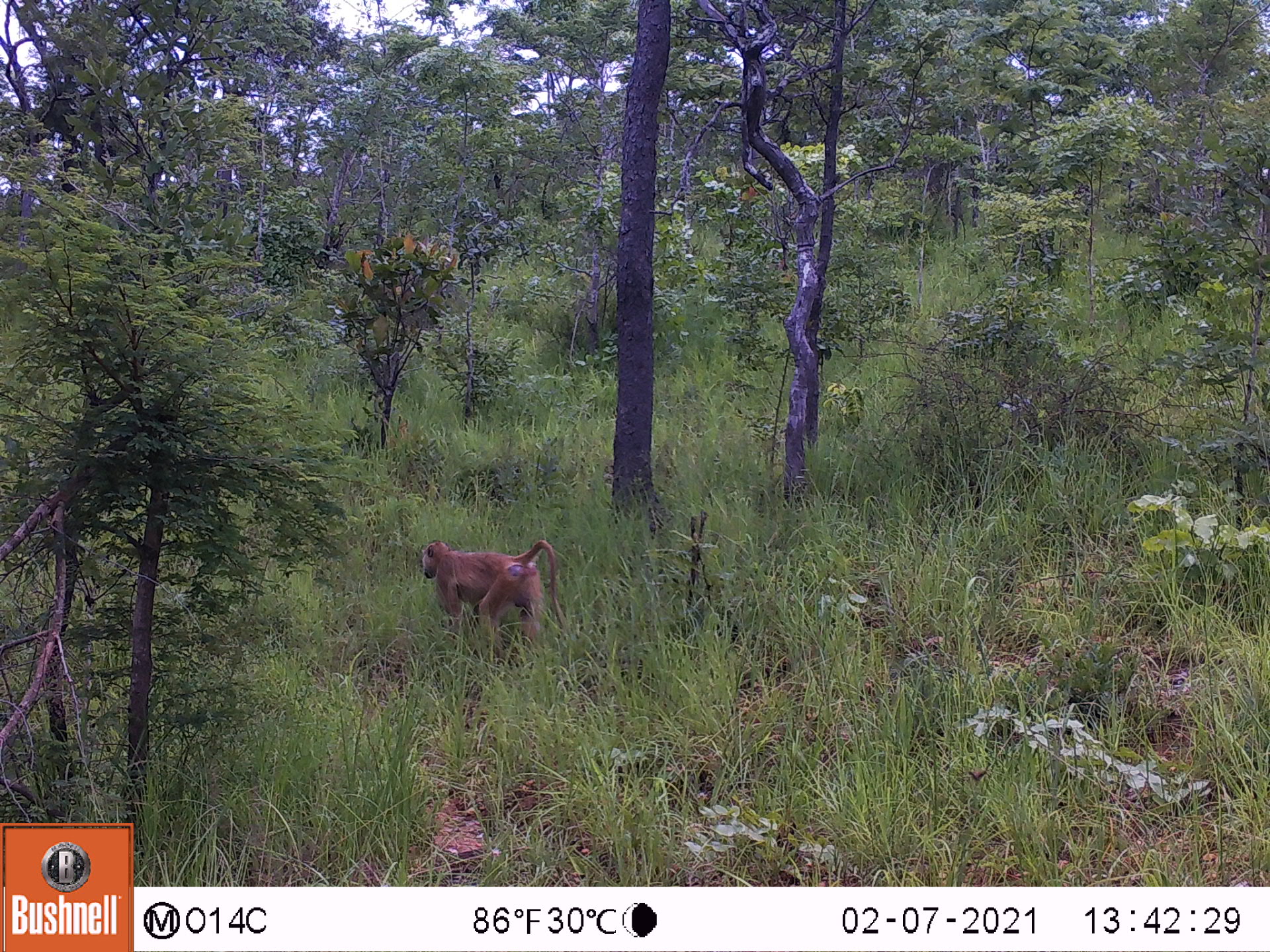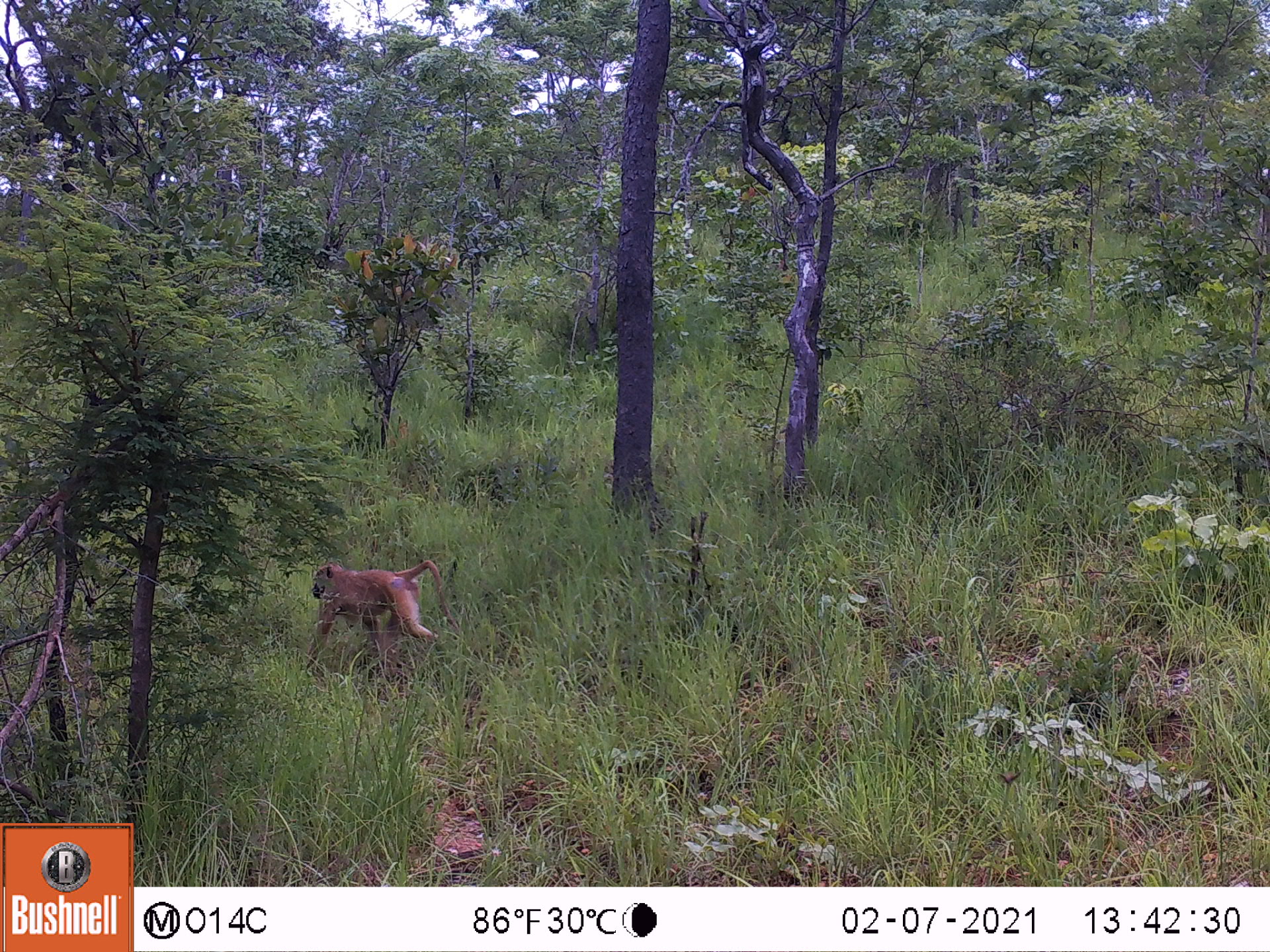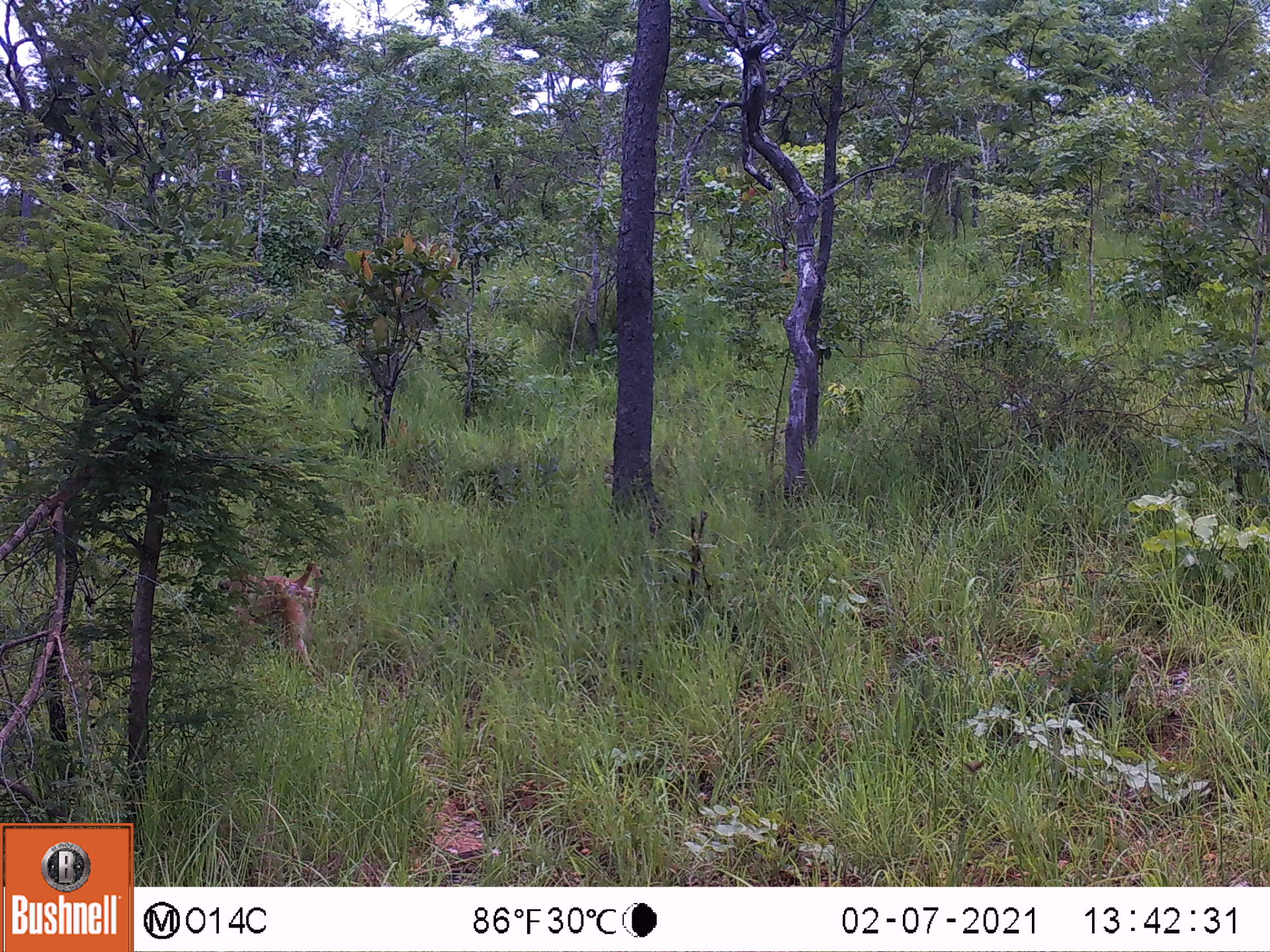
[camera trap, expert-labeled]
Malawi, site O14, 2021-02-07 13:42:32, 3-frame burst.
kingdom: Animalia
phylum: Chordata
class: Mammalia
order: Primates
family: Cercopithecidae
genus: Papio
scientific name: Papio cynocephalus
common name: yellow baboon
Yellow baboon (Papio cynocephalus), count 1.